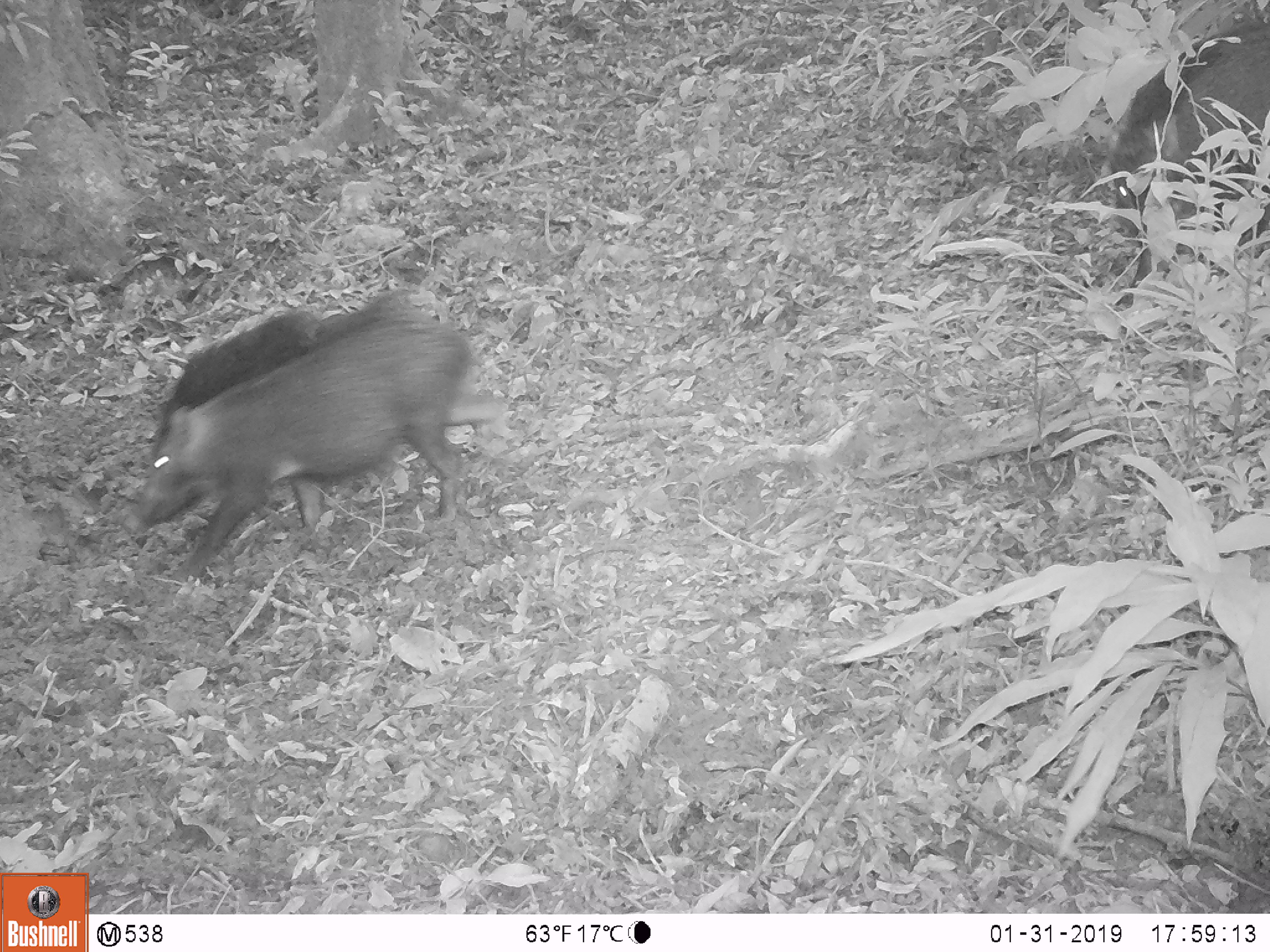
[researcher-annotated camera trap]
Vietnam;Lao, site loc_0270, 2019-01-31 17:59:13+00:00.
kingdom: Animalia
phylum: Chordata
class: Mammalia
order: Artiodactyla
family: Suidae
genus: Sus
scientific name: Sus scrofa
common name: eurasian wild pig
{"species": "eurasian wild pig (Sus scrofa)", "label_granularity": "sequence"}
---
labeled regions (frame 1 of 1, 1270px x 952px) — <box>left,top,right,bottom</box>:
eurasian wild pig: <box>118,289,503,573</box>; <box>1107,31,1270,305</box>